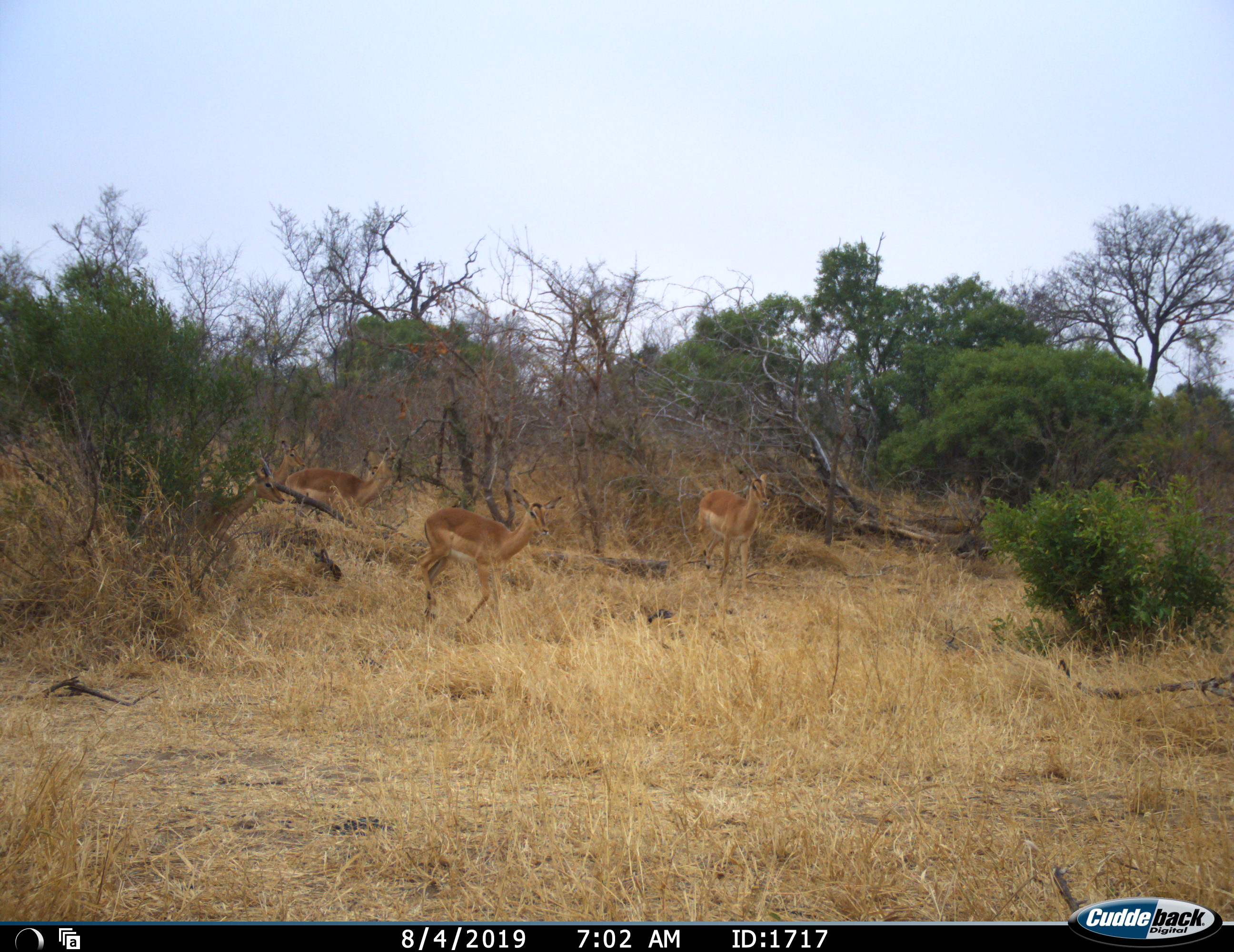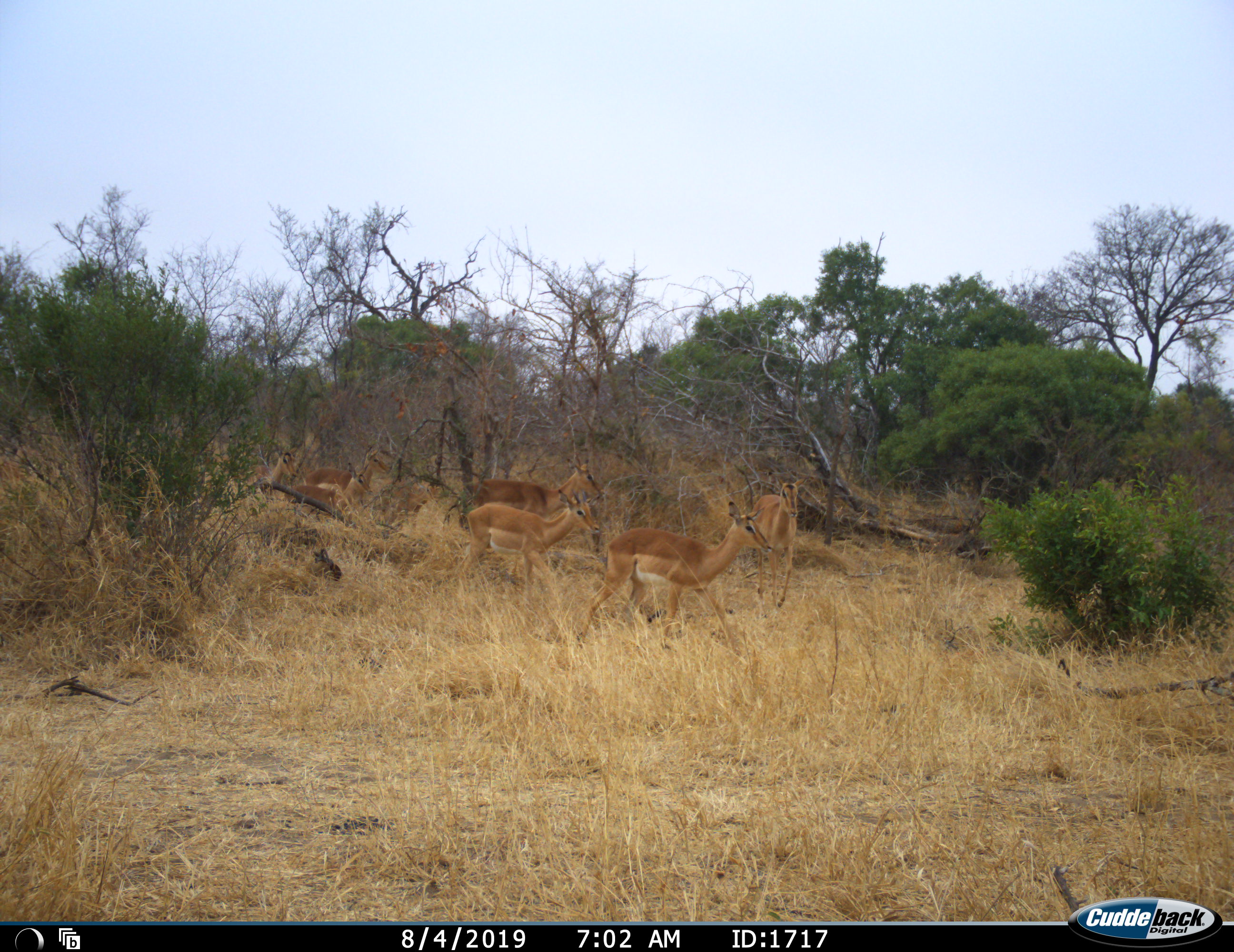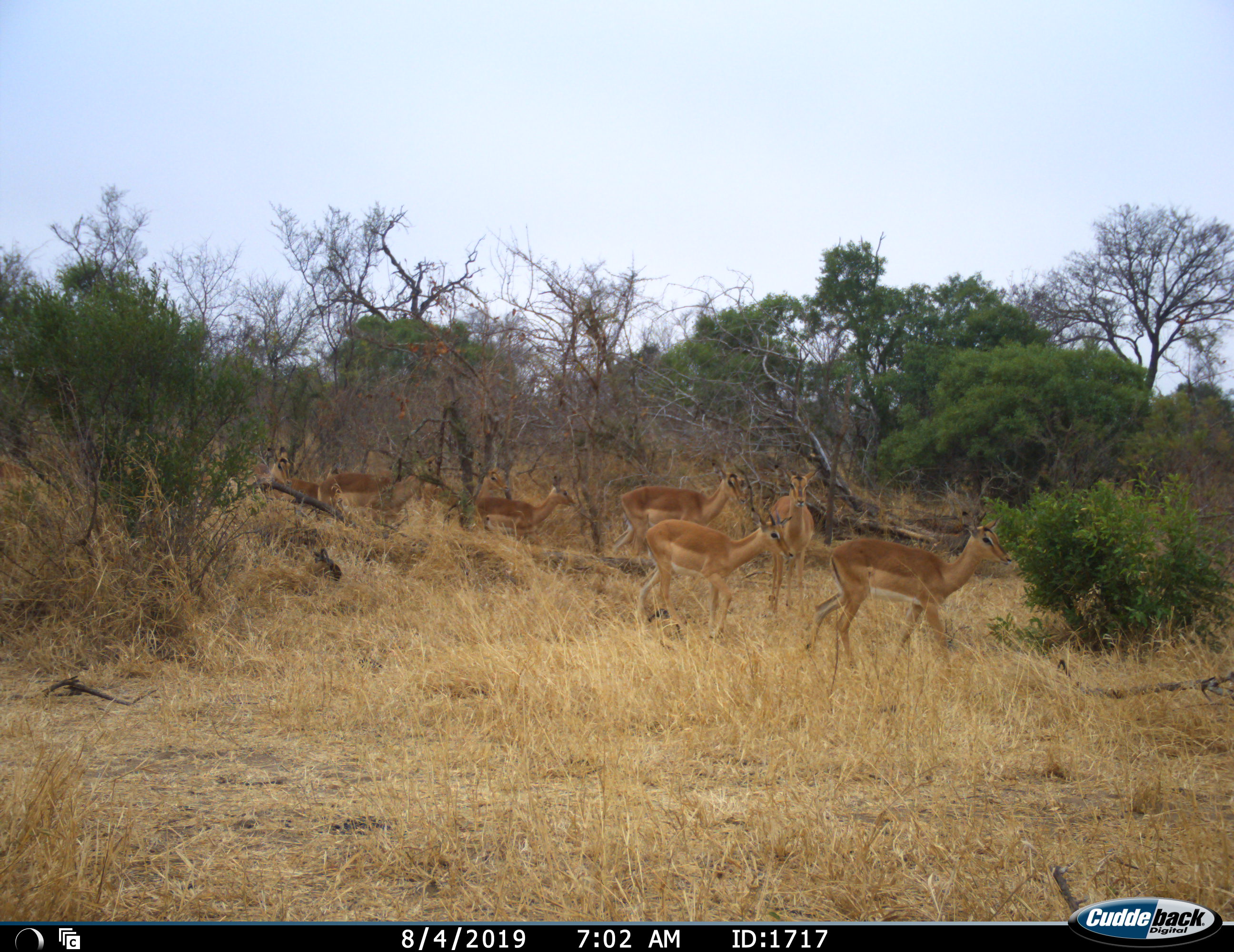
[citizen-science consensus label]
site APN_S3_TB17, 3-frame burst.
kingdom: Animalia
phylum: Chordata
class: Mammalia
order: Artiodactyla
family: Bovidae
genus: Aepyceros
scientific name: Aepyceros melampus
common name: impala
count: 8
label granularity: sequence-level